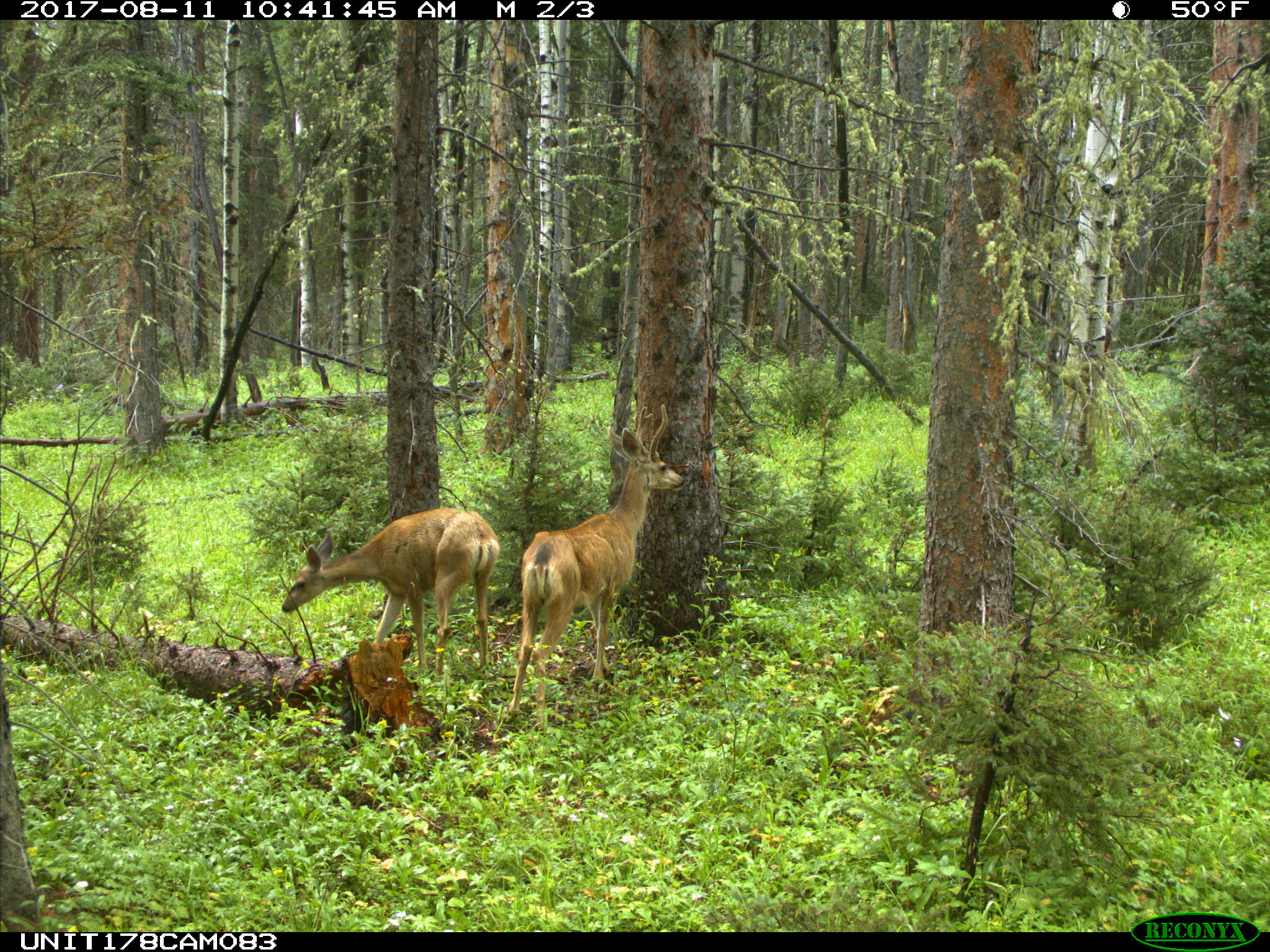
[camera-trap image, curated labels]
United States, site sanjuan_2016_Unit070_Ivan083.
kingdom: Animalia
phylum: Chordata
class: Mammalia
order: Artiodactyla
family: Cervidae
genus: Odocoileus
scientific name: Odocoileus hemionus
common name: mule deer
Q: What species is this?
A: Odocoileus hemionus (mule deer).